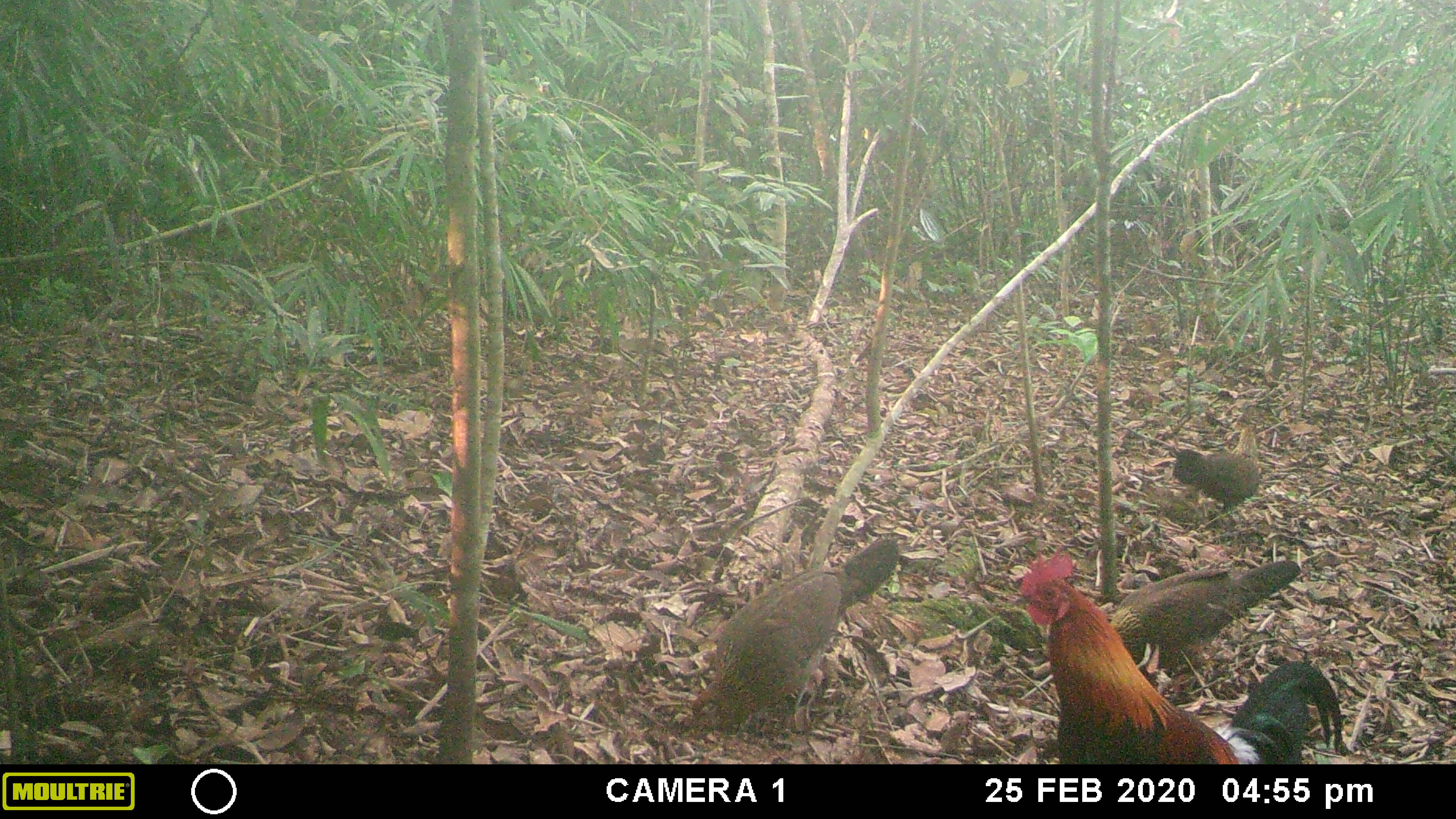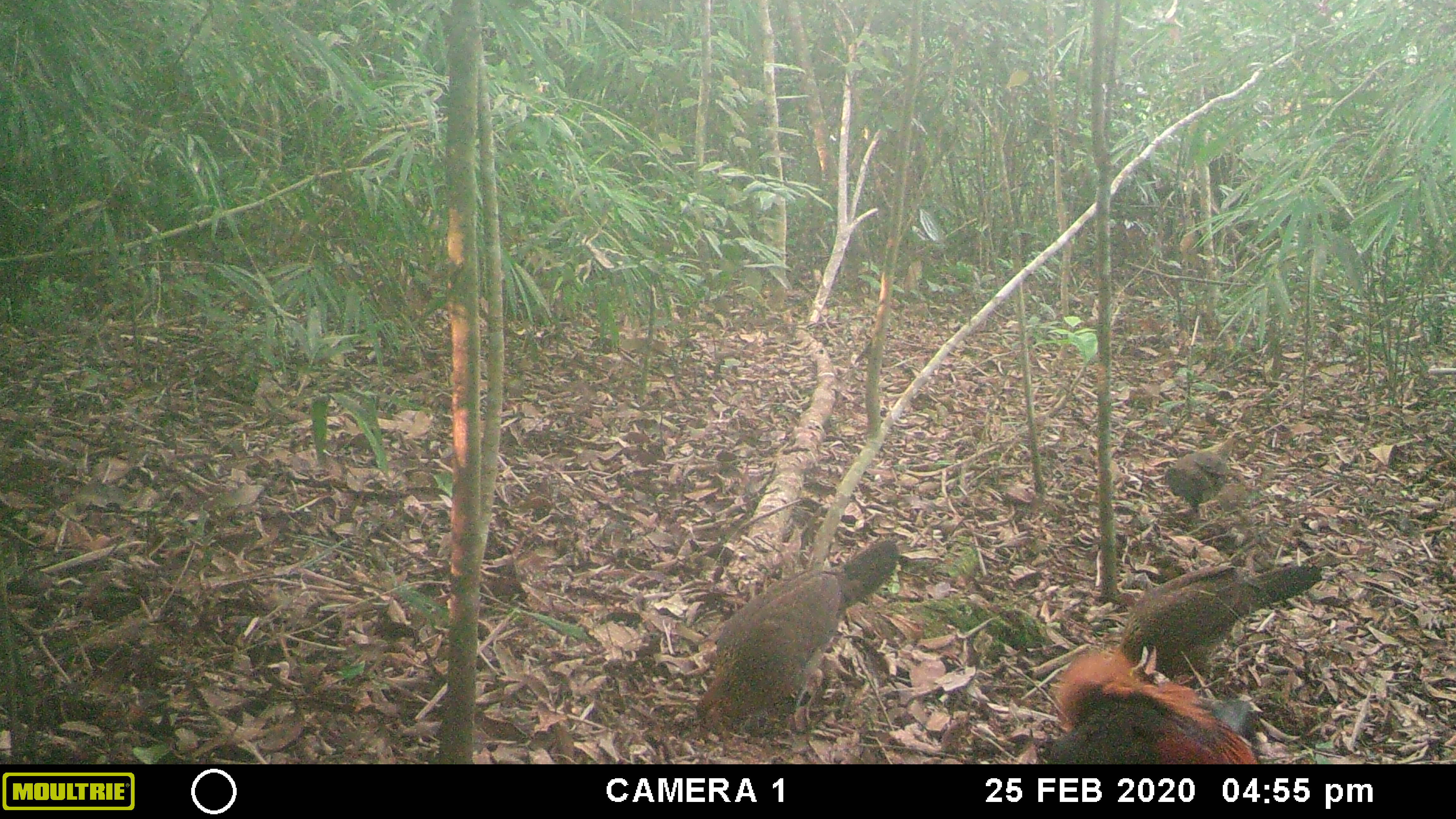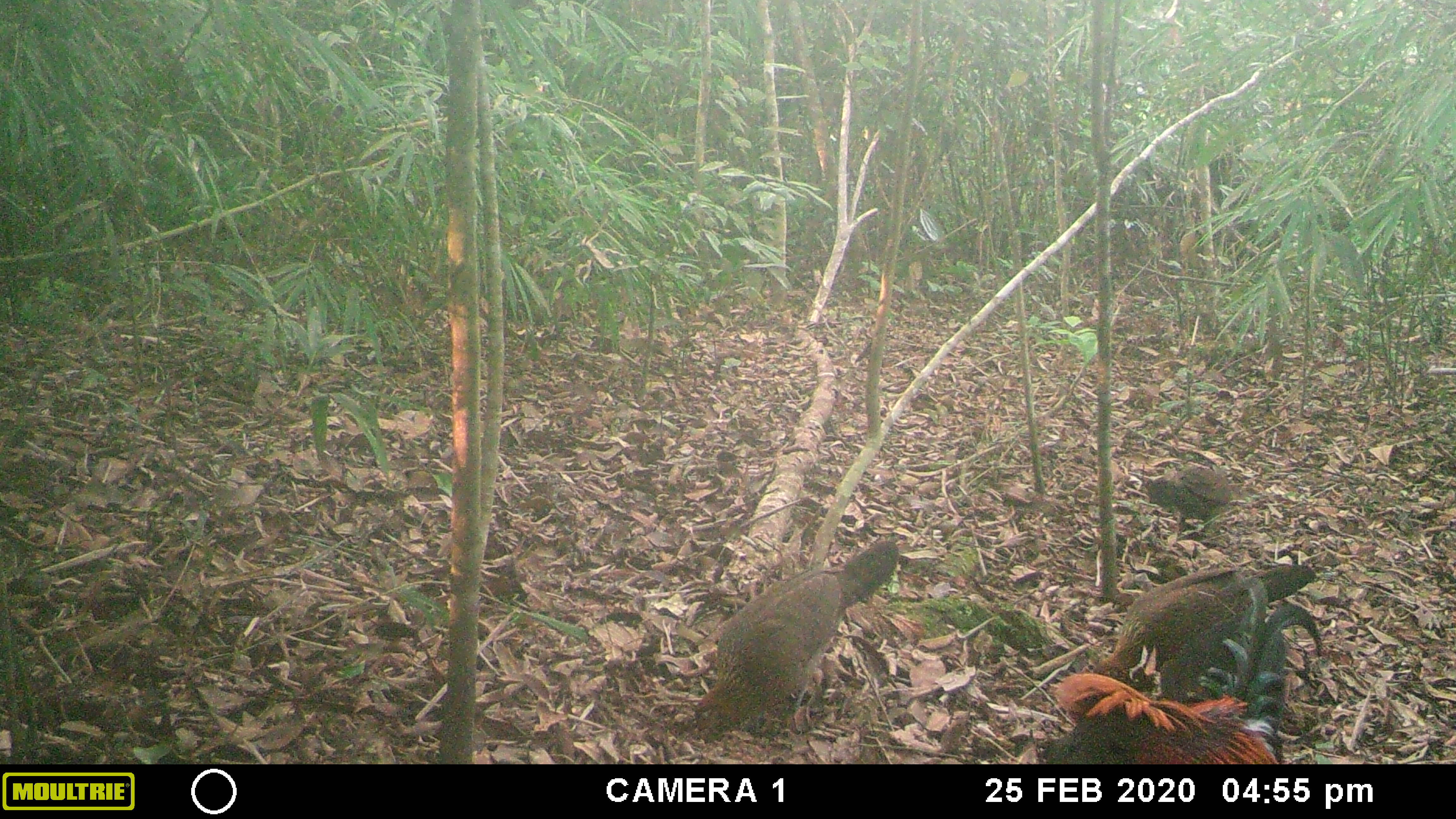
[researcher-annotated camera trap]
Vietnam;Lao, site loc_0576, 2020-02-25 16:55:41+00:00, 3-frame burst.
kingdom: Animalia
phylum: Chordata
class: Aves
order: Galliformes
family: Phasianidae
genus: Gallus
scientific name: Gallus gallus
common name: red junglefowl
Red junglefowl (Gallus gallus). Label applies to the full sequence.